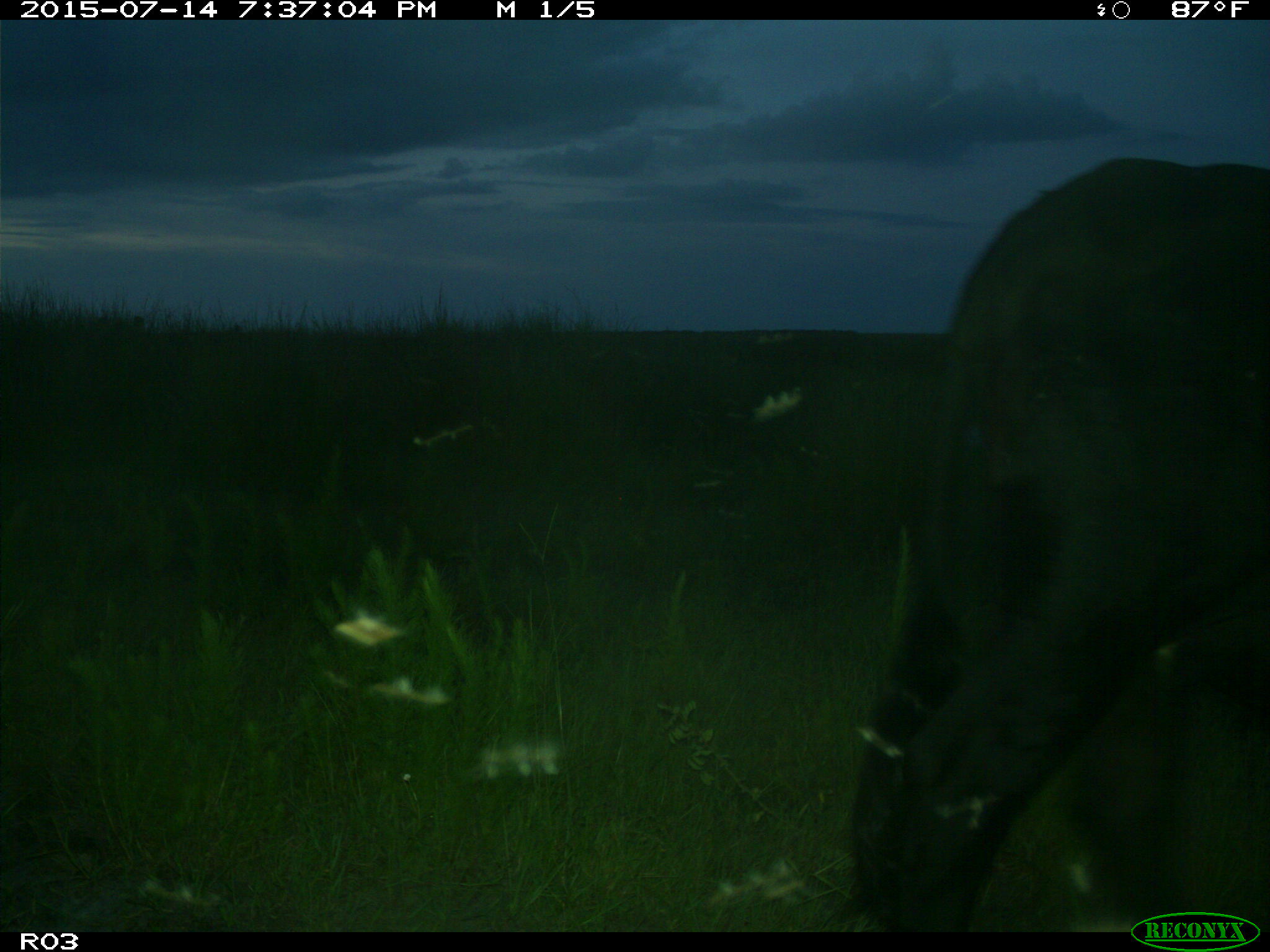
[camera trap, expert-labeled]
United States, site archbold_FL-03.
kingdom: Animalia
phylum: Chordata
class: Mammalia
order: Artiodactyla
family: Bovidae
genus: Bos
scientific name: Bos taurus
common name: domestic cow